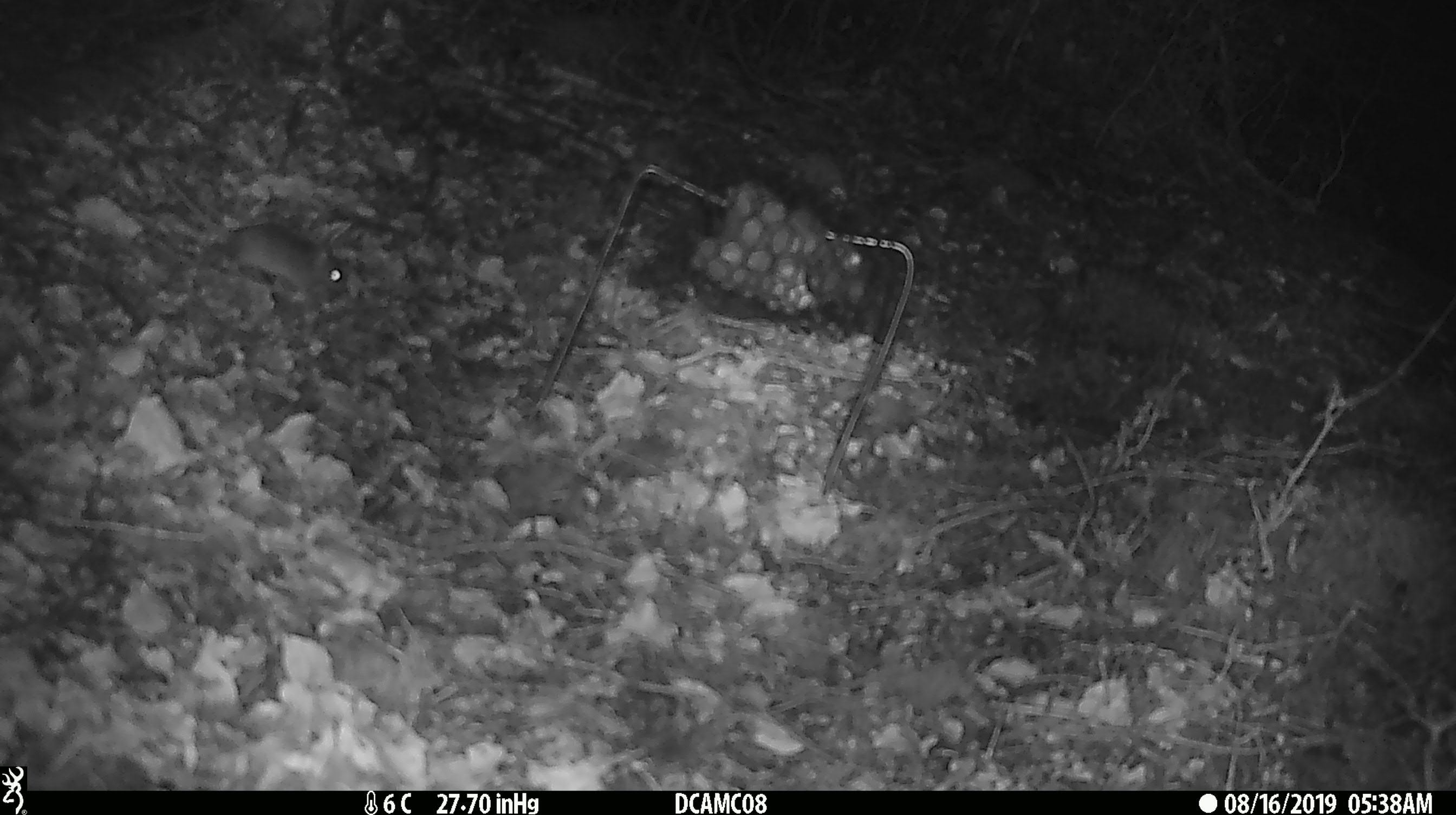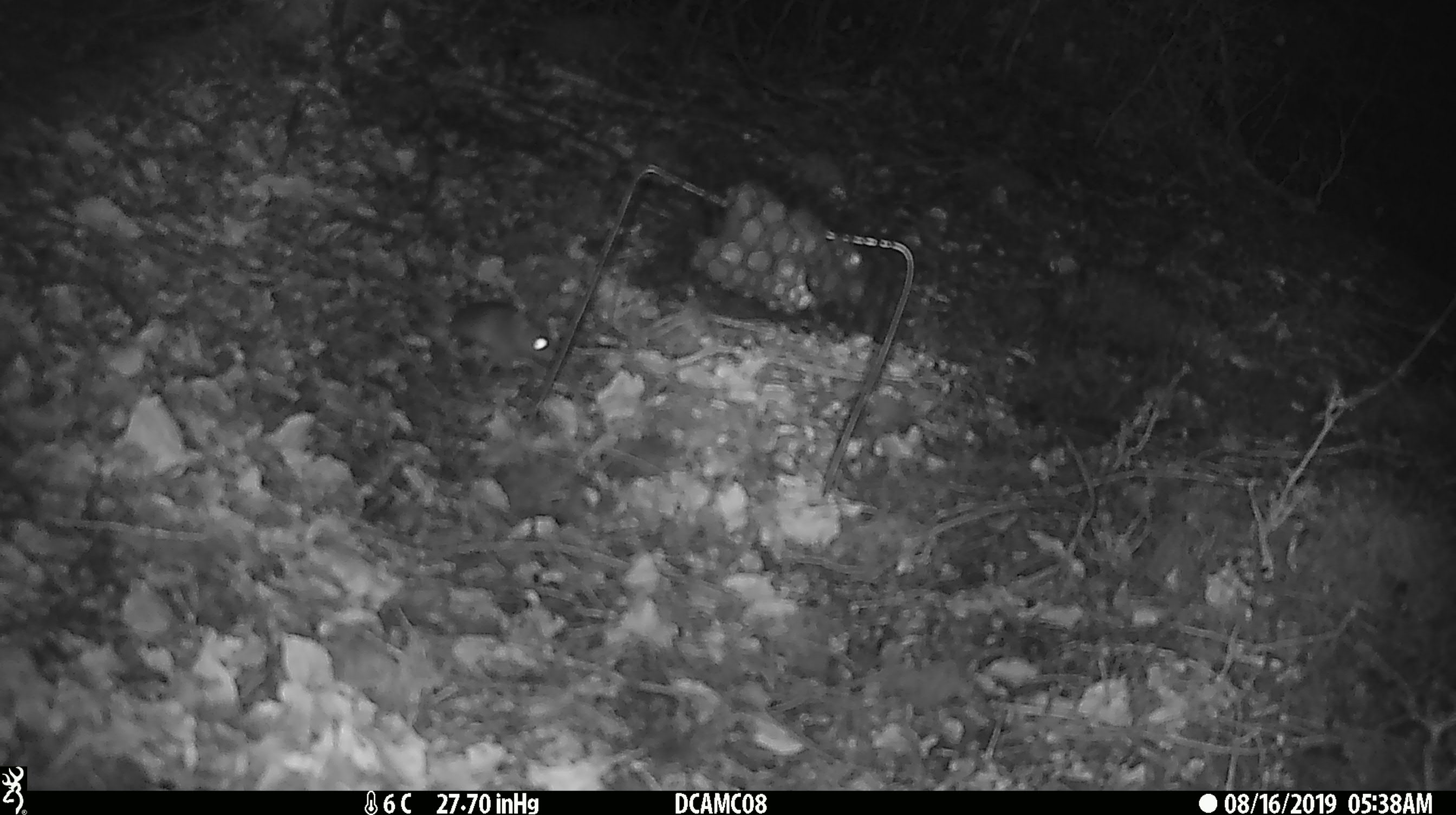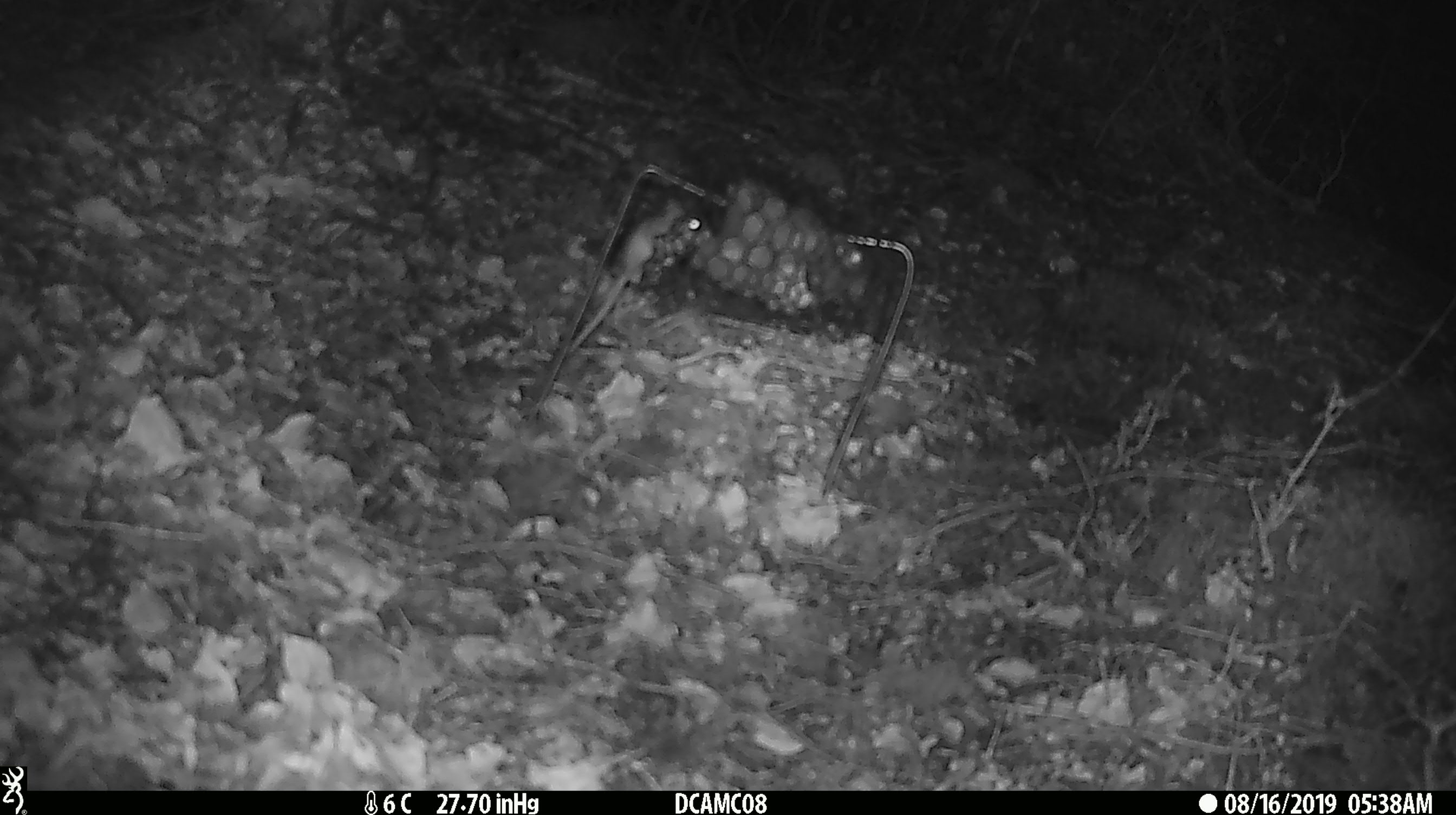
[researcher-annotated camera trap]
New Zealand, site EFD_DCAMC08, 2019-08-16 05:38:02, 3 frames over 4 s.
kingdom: Animalia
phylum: Chordata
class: Mammalia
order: Rodentia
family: Muridae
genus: Mus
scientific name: Mus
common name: mouse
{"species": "mouse (Mus)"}